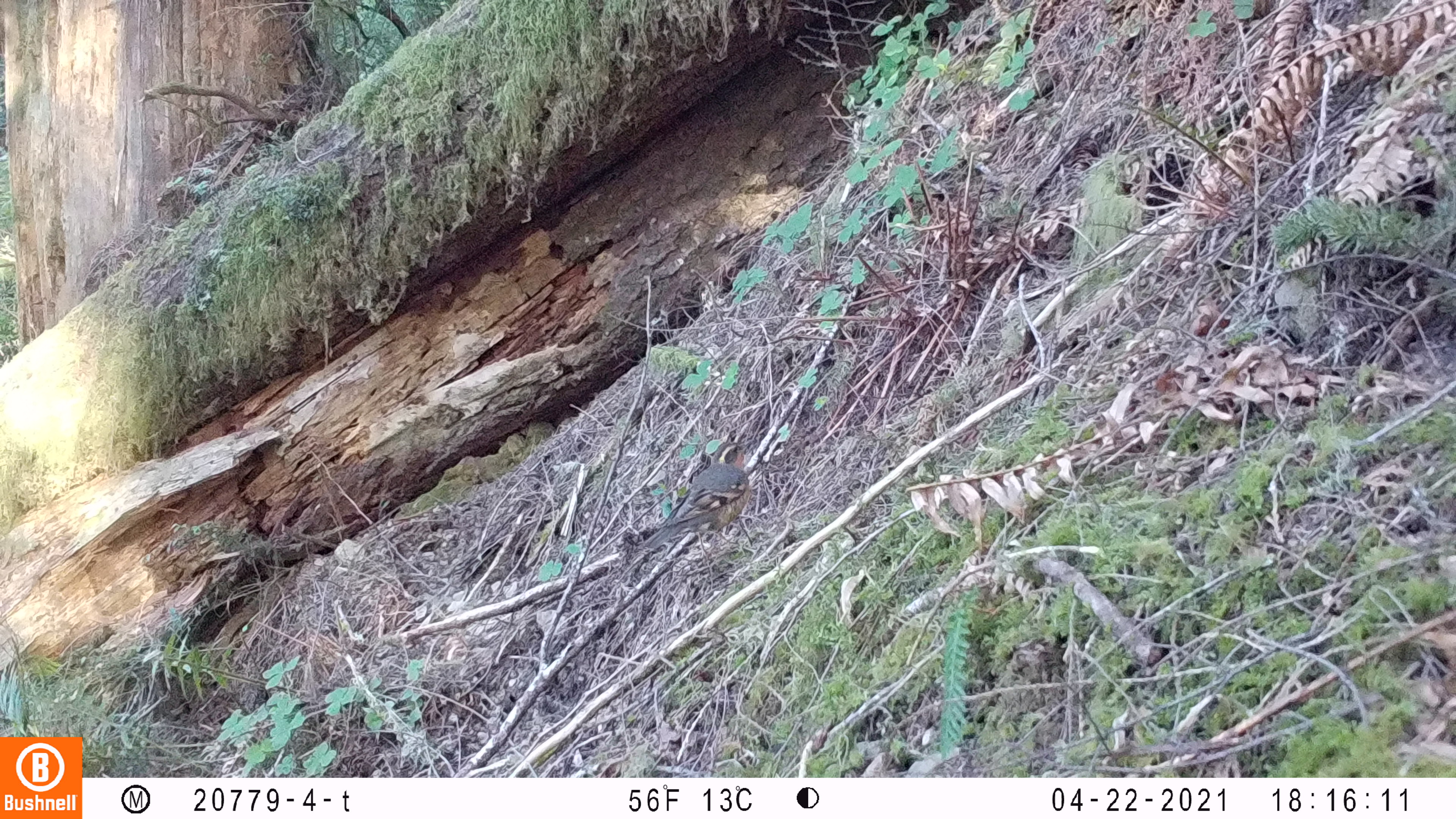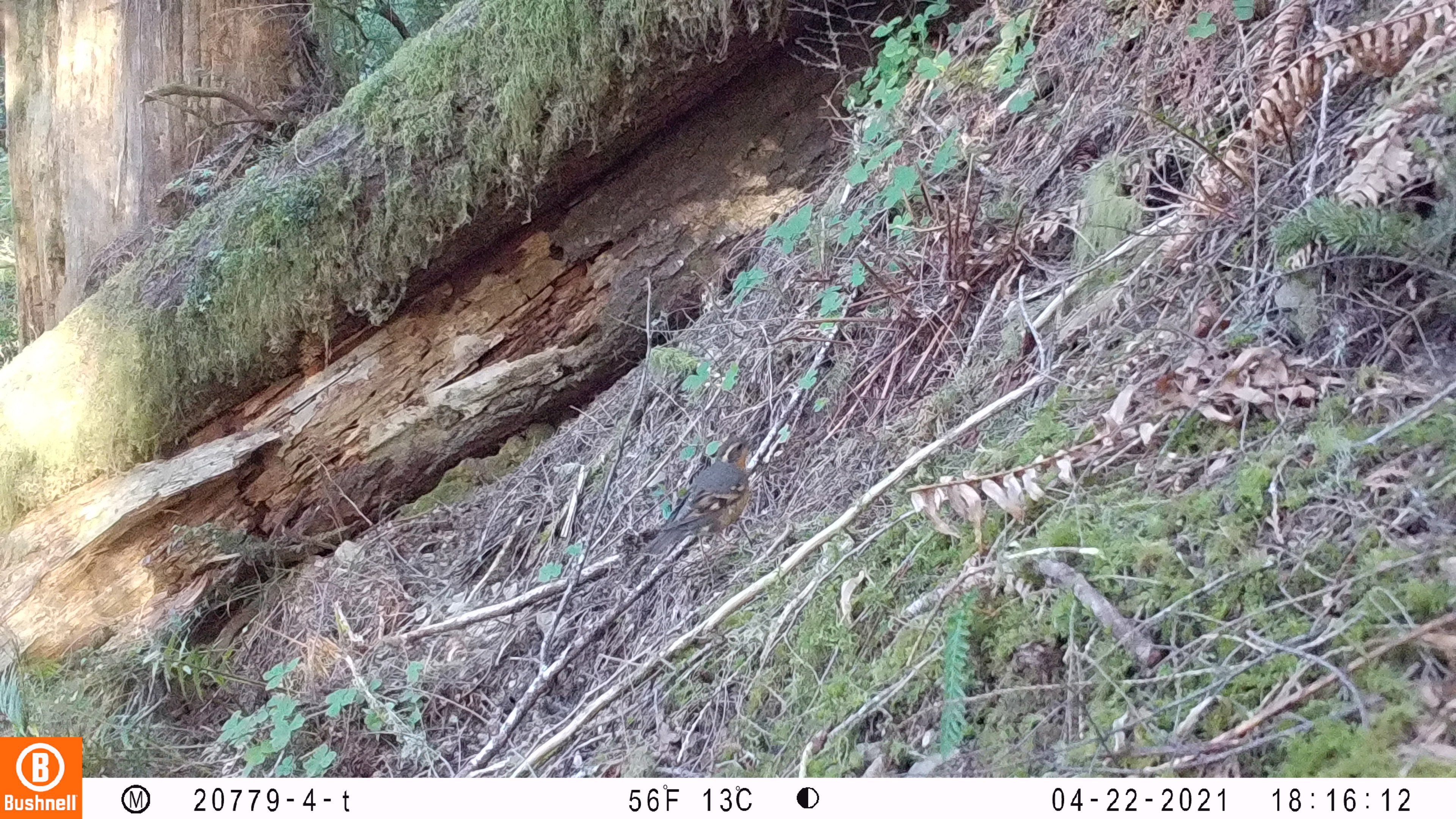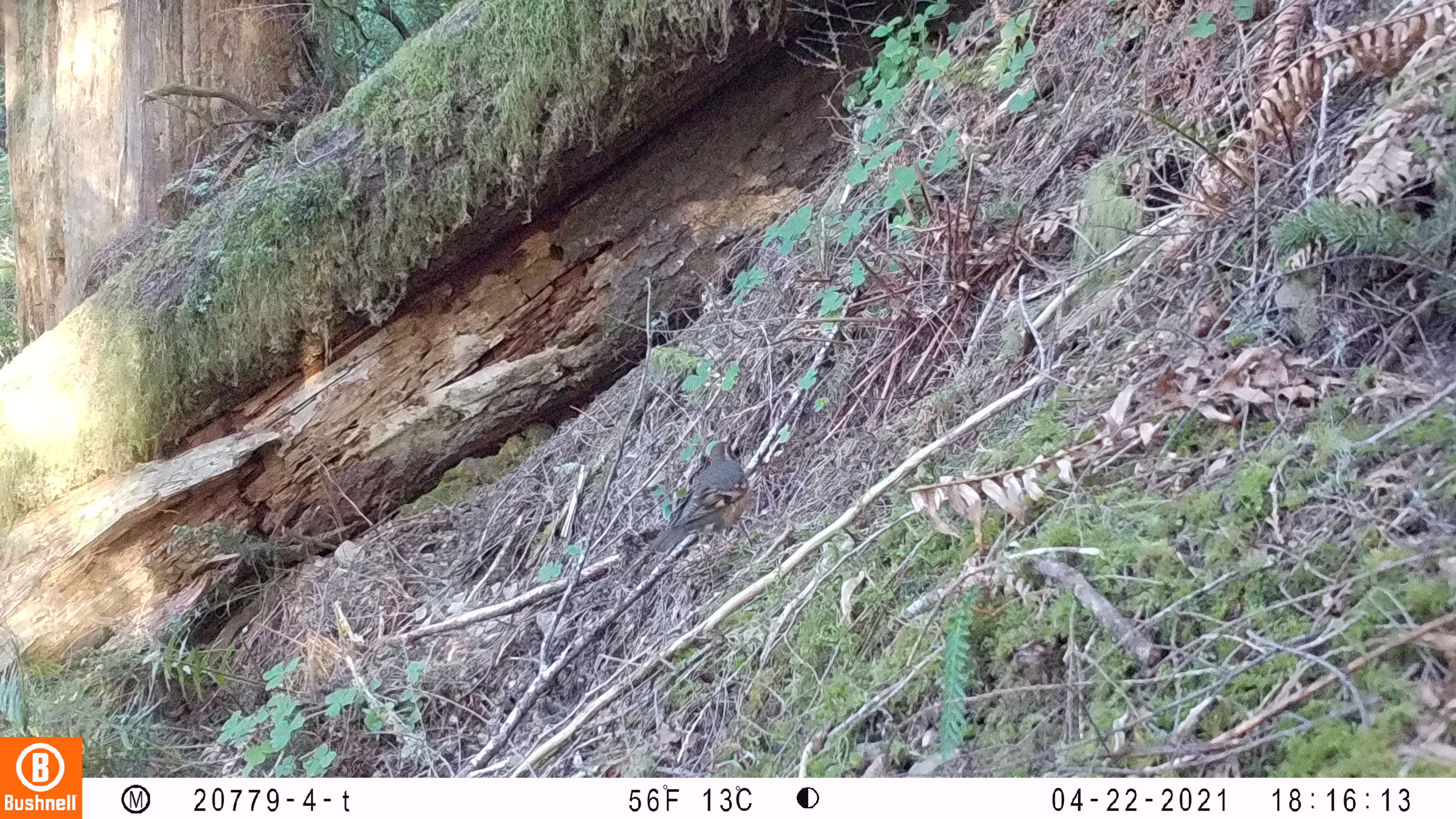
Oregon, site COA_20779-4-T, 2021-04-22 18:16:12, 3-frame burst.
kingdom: Animalia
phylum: Chordata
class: Aves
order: Passeriformes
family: Turdidae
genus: Ixoreus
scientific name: Ixoreus naevius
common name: varied thrush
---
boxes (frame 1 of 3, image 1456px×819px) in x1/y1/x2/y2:
varied thrush: 621/415/785/596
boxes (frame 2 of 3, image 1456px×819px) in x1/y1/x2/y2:
varied thrush: 632/404/793/595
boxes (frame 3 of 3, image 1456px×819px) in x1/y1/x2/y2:
varied thrush: 630/419/798/595